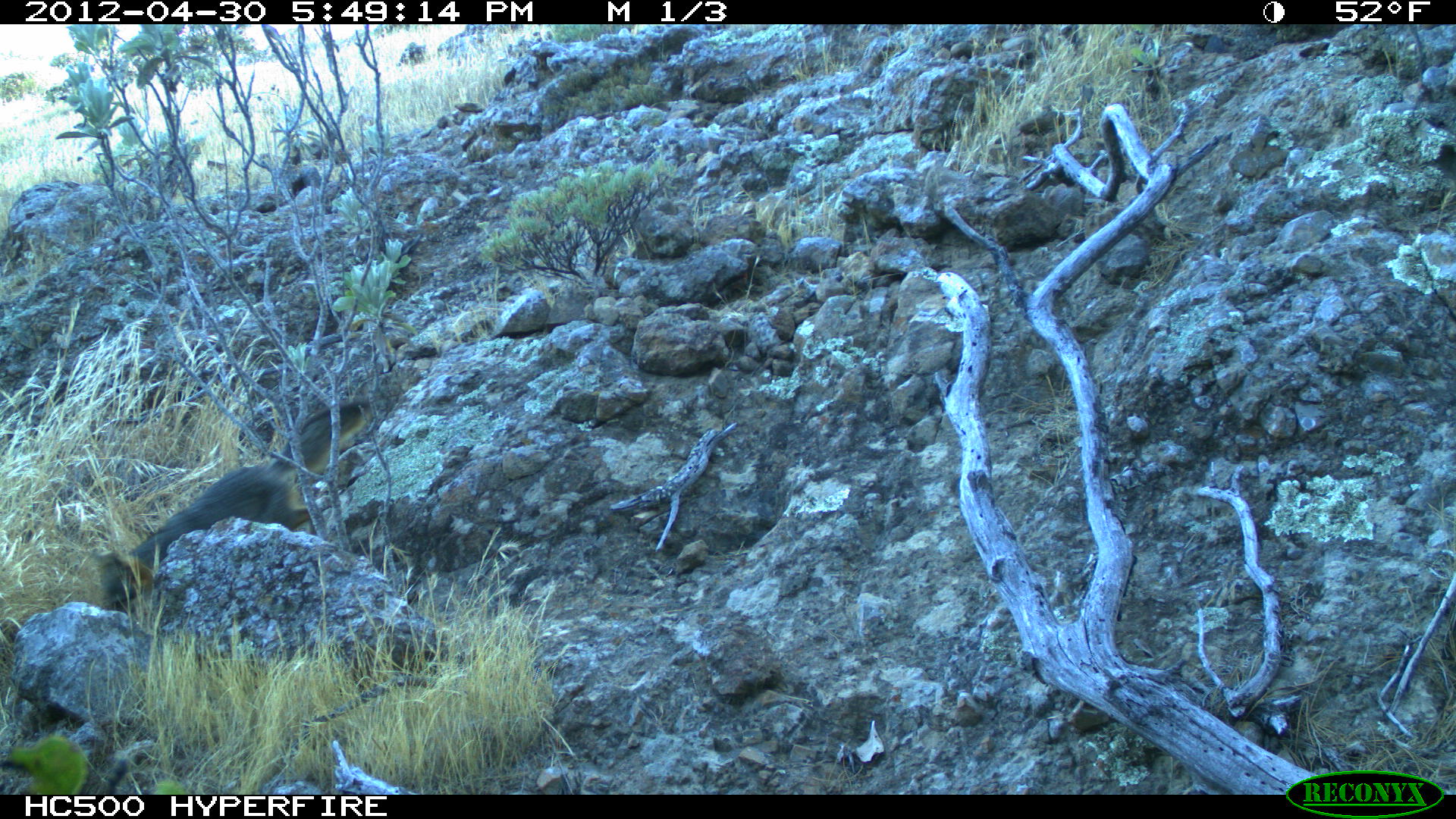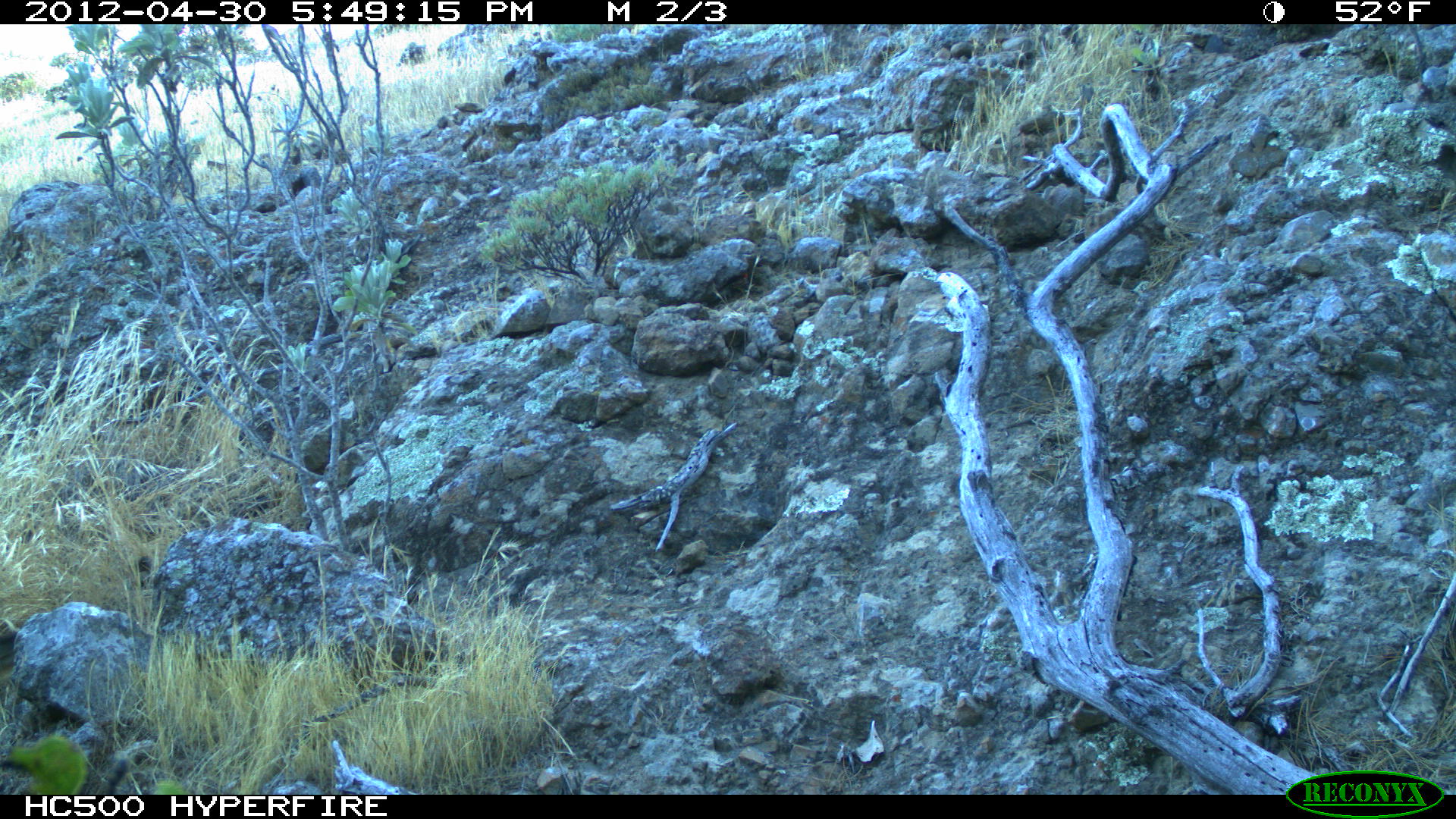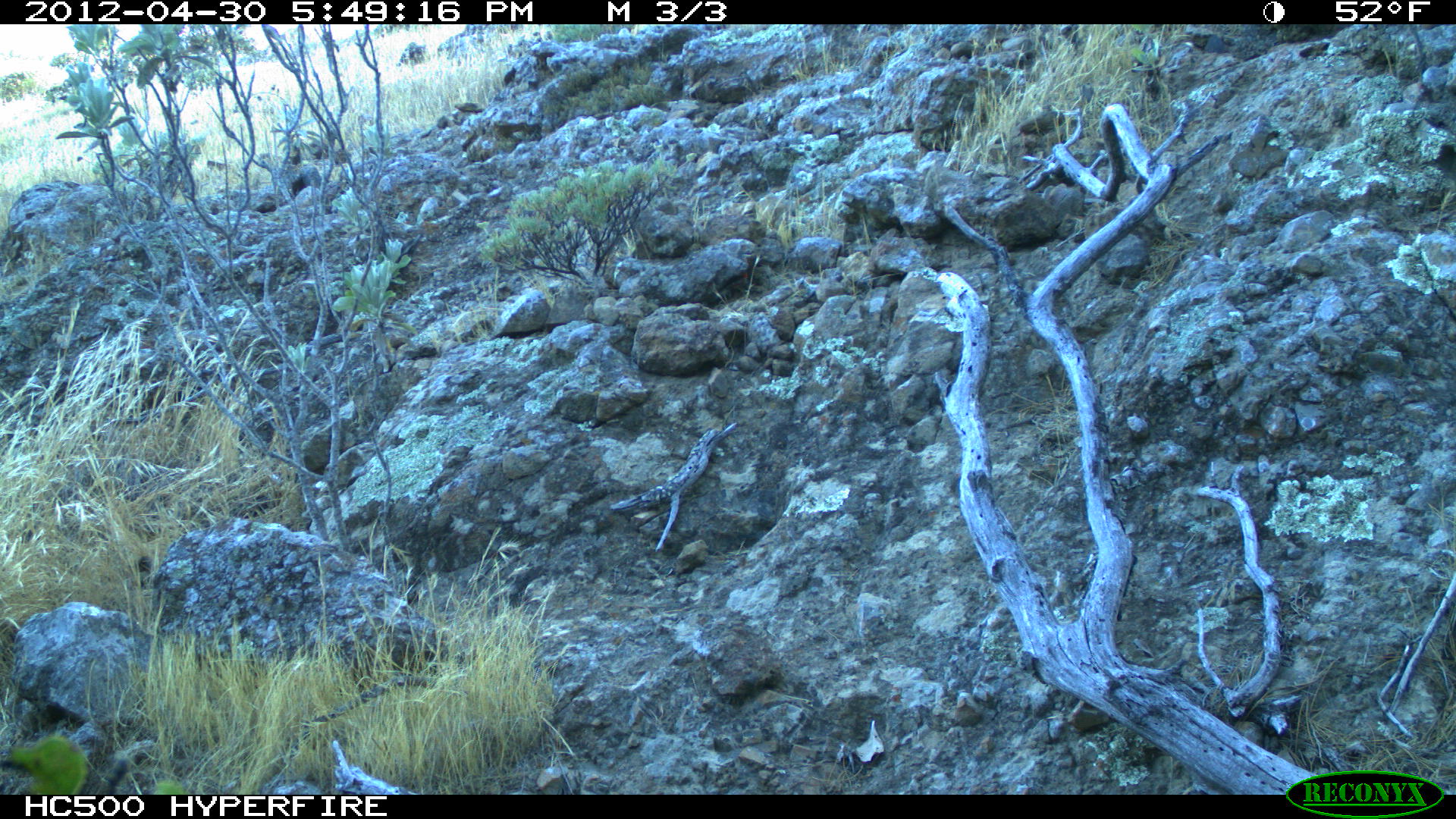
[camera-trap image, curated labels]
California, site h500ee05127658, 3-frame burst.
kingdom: Animalia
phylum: Chordata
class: Mammalia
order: Carnivora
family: Canidae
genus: Urocyon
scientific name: Urocyon littoralis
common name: island fox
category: fox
Fox (island fox) (Urocyon littoralis).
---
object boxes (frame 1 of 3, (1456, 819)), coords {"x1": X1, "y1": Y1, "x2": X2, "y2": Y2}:
fox: {"x1": 90, "y1": 397, "x2": 373, "y2": 610}